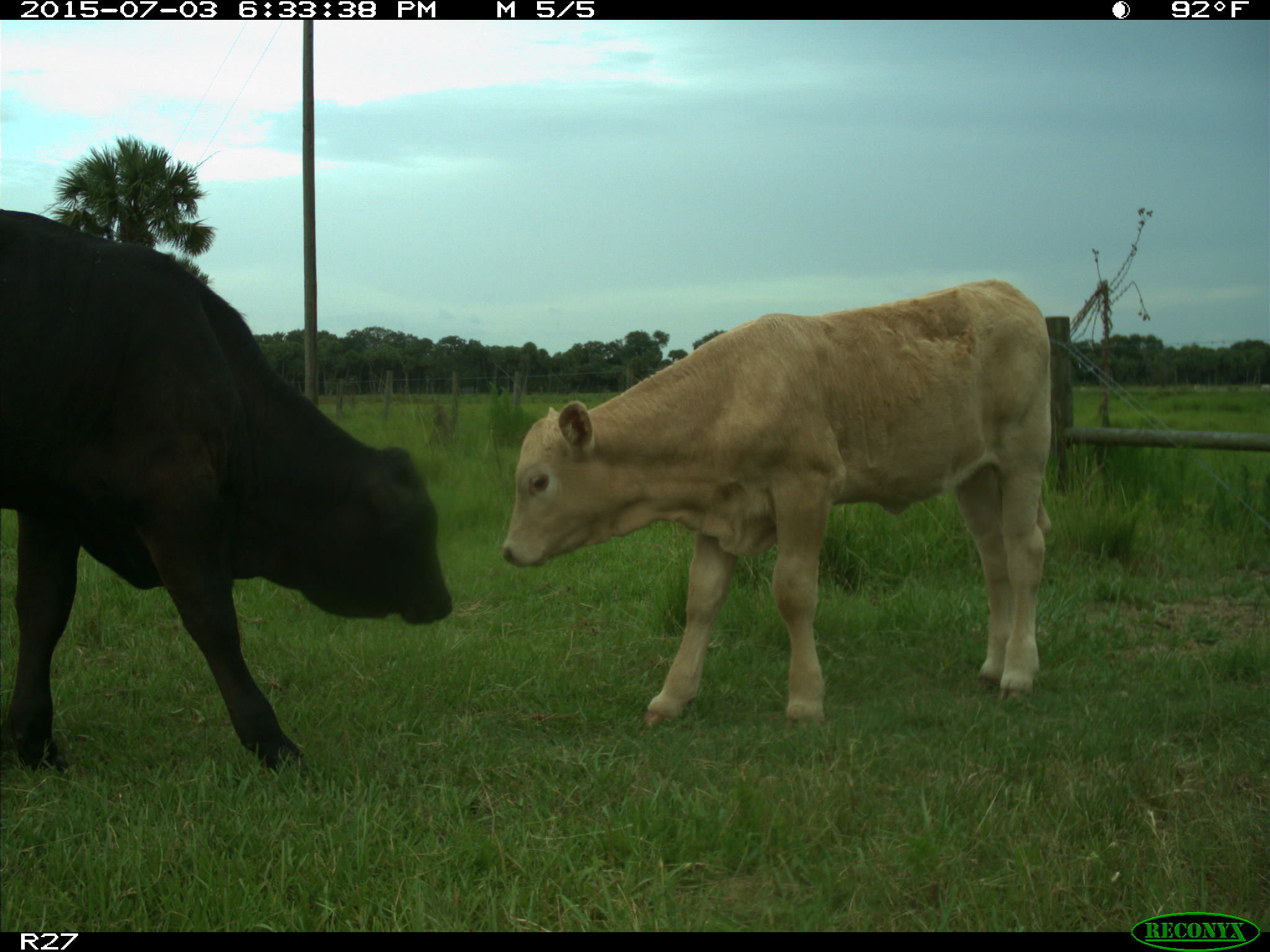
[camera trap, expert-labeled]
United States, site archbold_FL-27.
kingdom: Animalia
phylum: Chordata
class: Mammalia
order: Artiodactyla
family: Bovidae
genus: Bos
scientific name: Bos taurus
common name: domestic cow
Bos taurus (domestic cow).